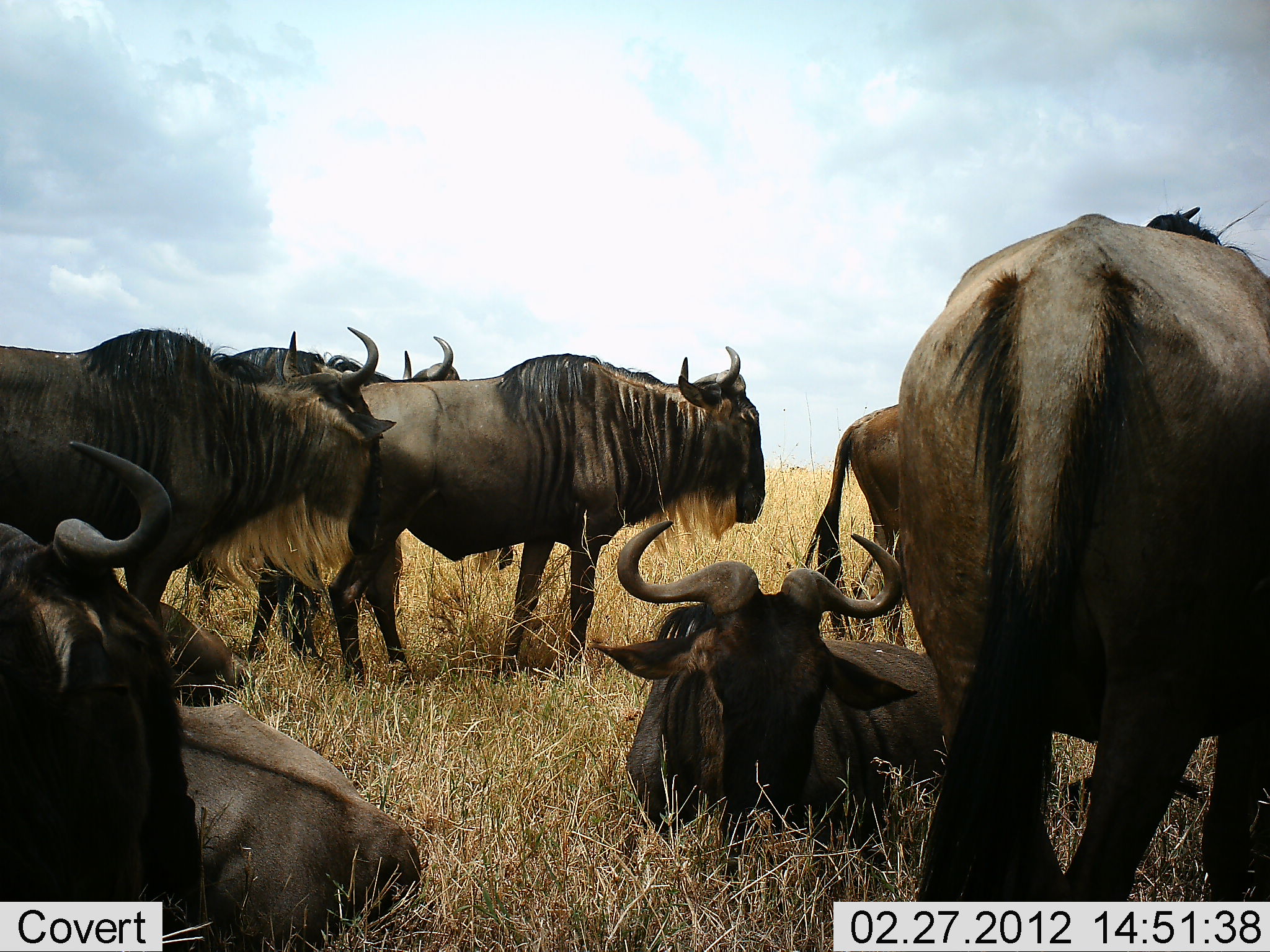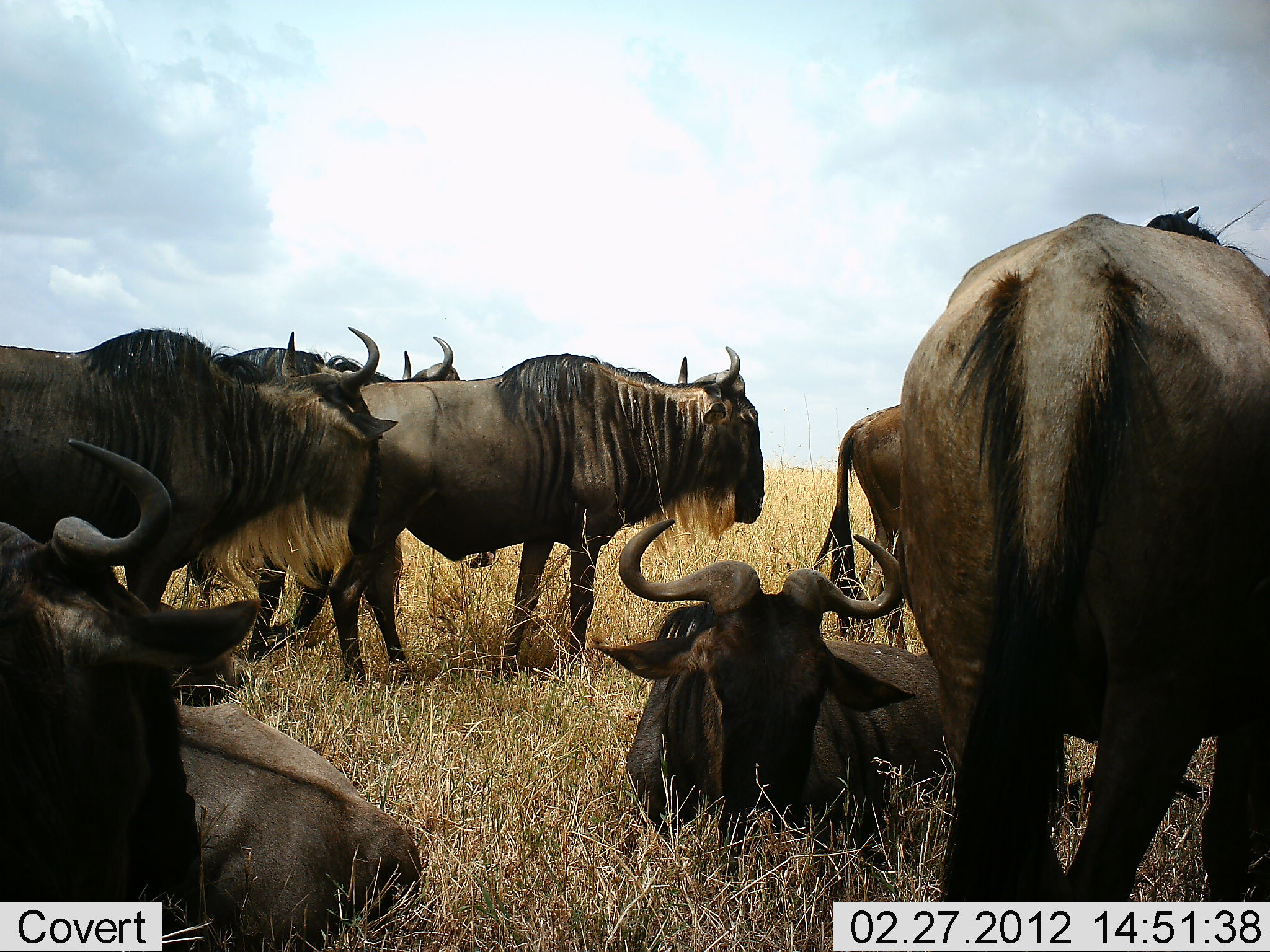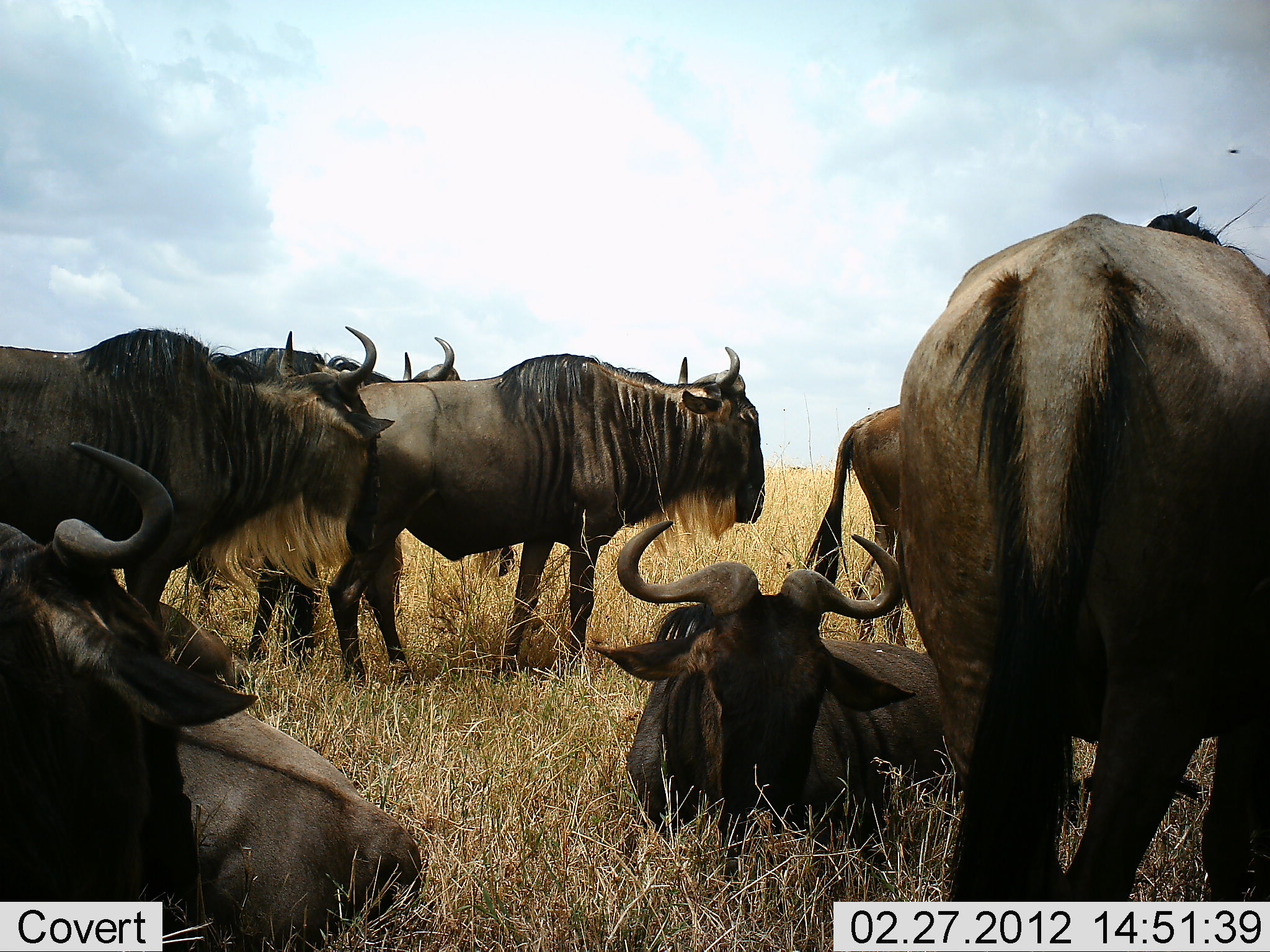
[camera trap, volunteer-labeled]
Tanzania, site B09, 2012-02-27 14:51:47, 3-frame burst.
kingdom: Animalia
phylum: Chordata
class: Mammalia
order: Artiodactyla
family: Bovidae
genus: Connochaetes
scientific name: Connochaetes taurinus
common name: blue wildebeest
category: wildebeest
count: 8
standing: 88%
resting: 96%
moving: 8%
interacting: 8%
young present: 0%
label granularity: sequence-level